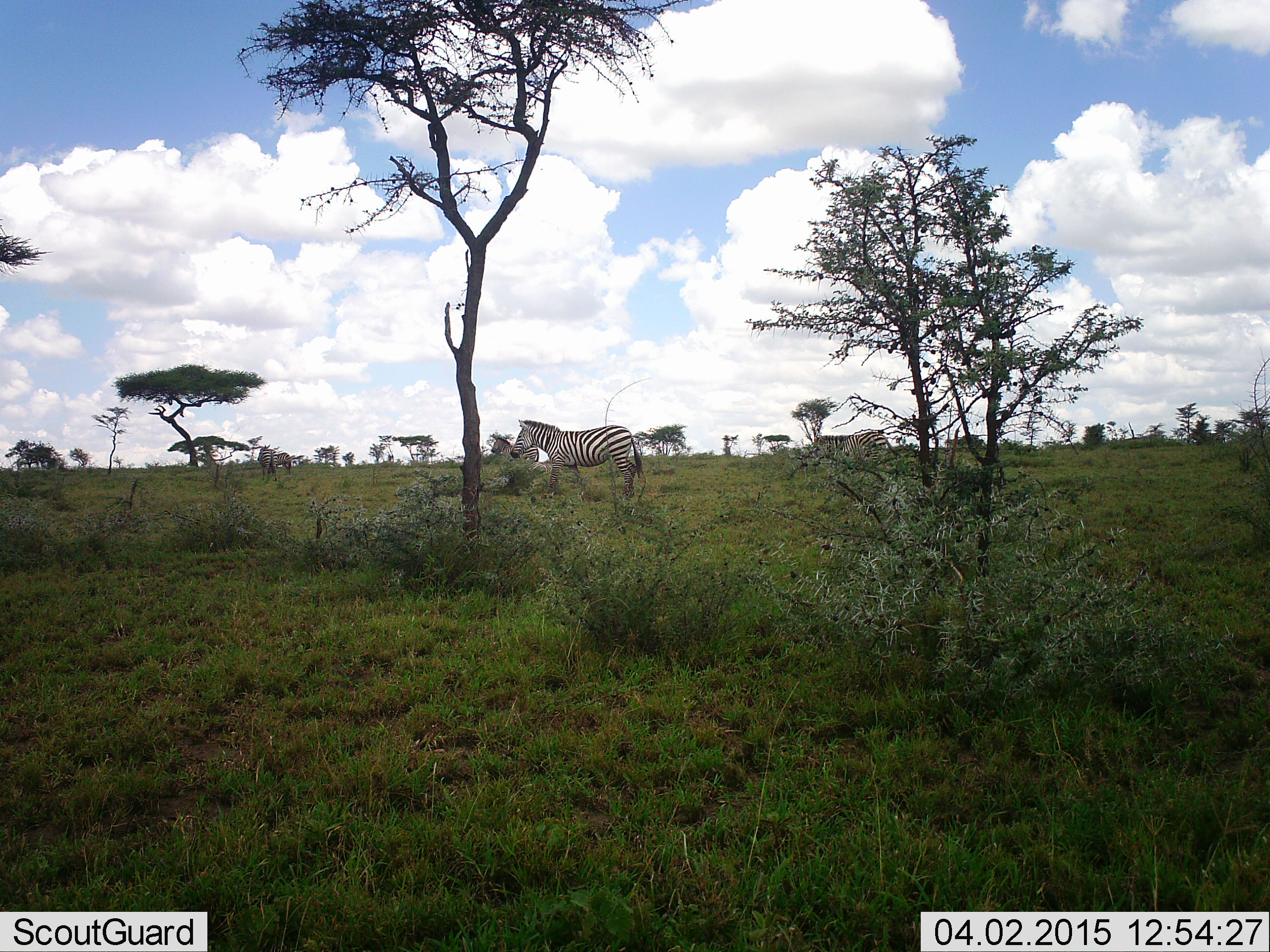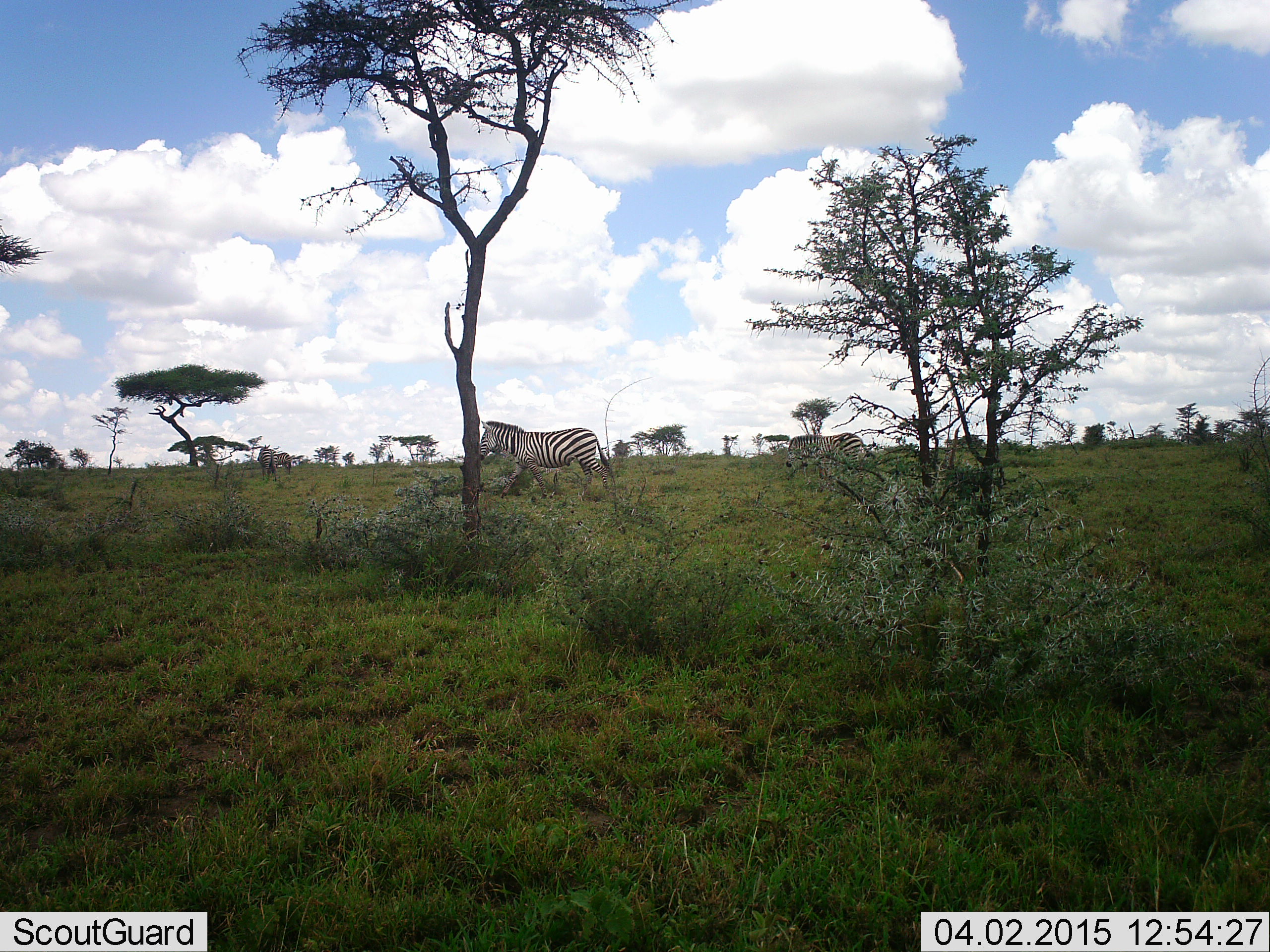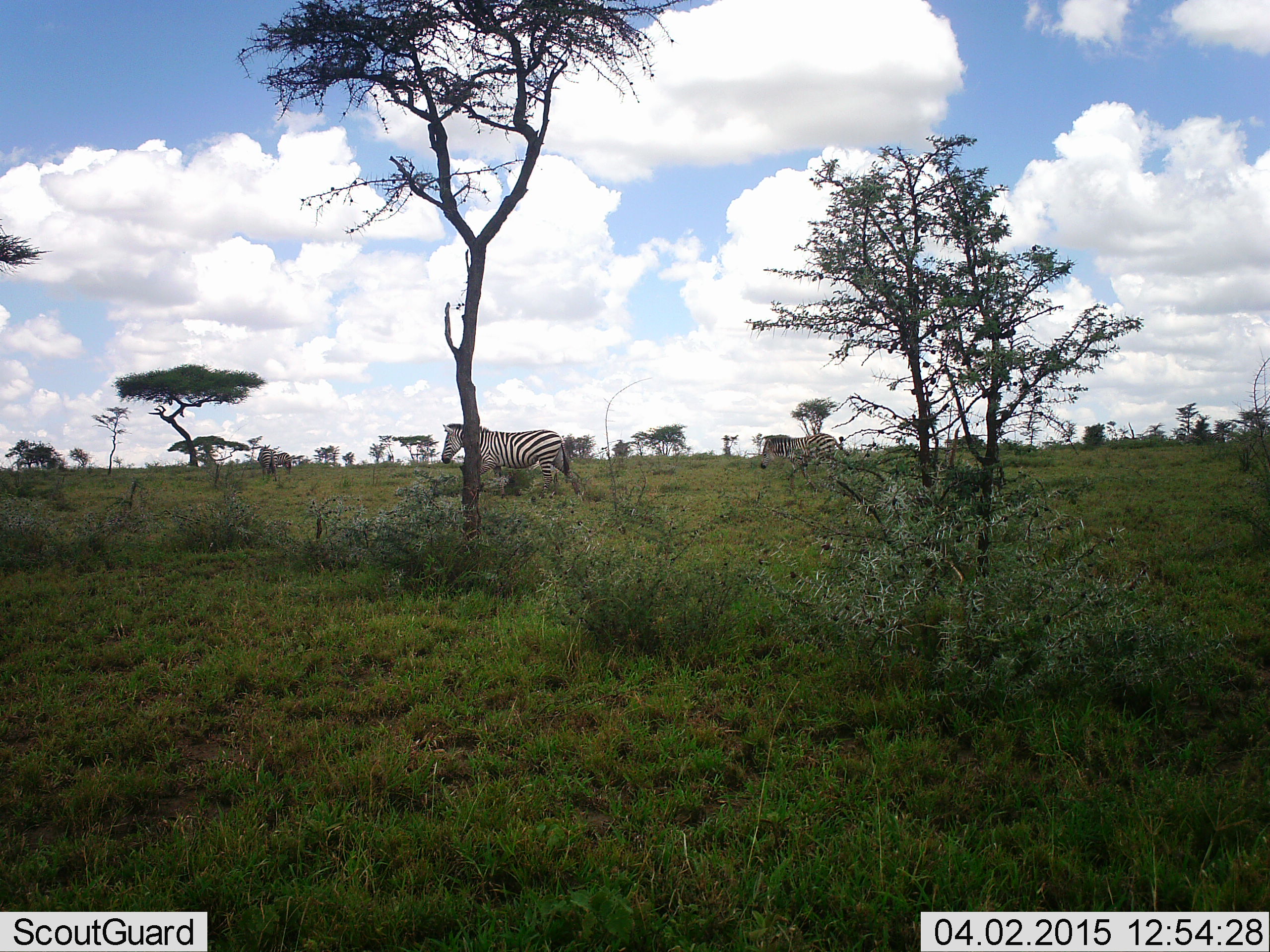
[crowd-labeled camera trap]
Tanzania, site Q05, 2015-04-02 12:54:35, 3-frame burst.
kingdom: Animalia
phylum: Chordata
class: Mammalia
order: Perissodactyla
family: Equidae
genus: Equus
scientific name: Equus quagga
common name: plains zebra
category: zebra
Zebra (plains zebra) (Equus quagga), count 3. Behavior (volunteer vote fractions): standing 30%, resting 0%, moving 80%, interacting 0%. Young present (vote fraction): 10%. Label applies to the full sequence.